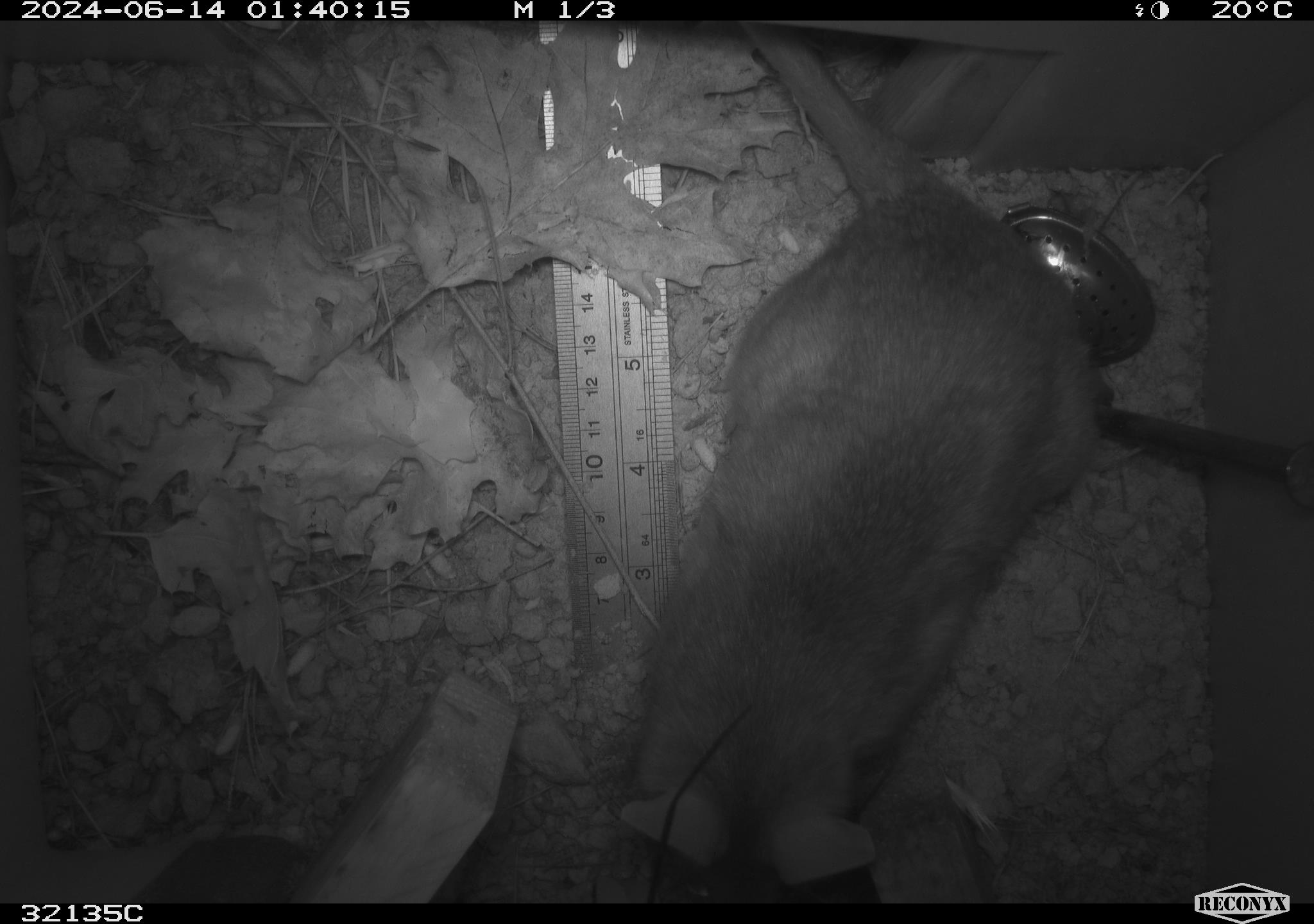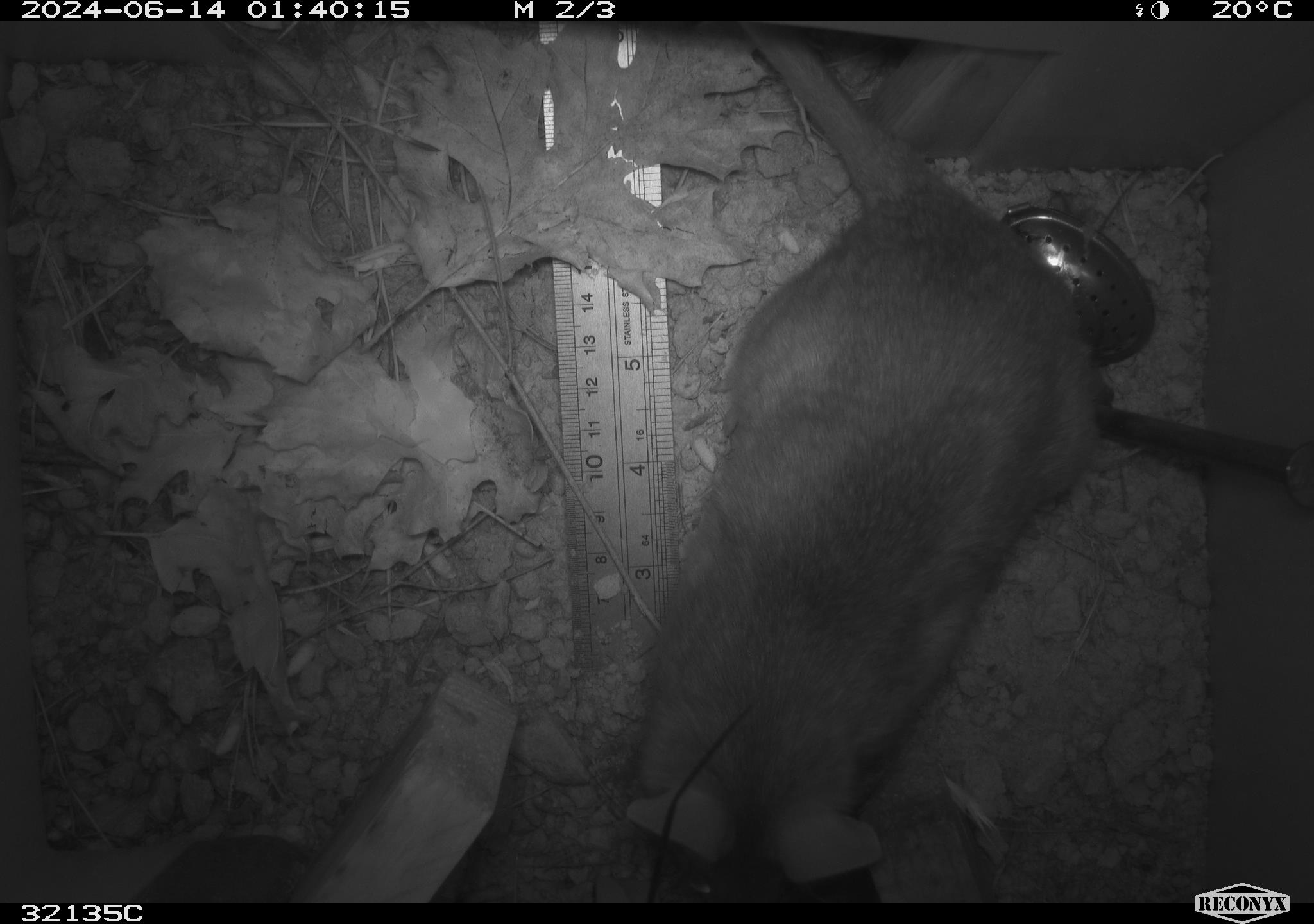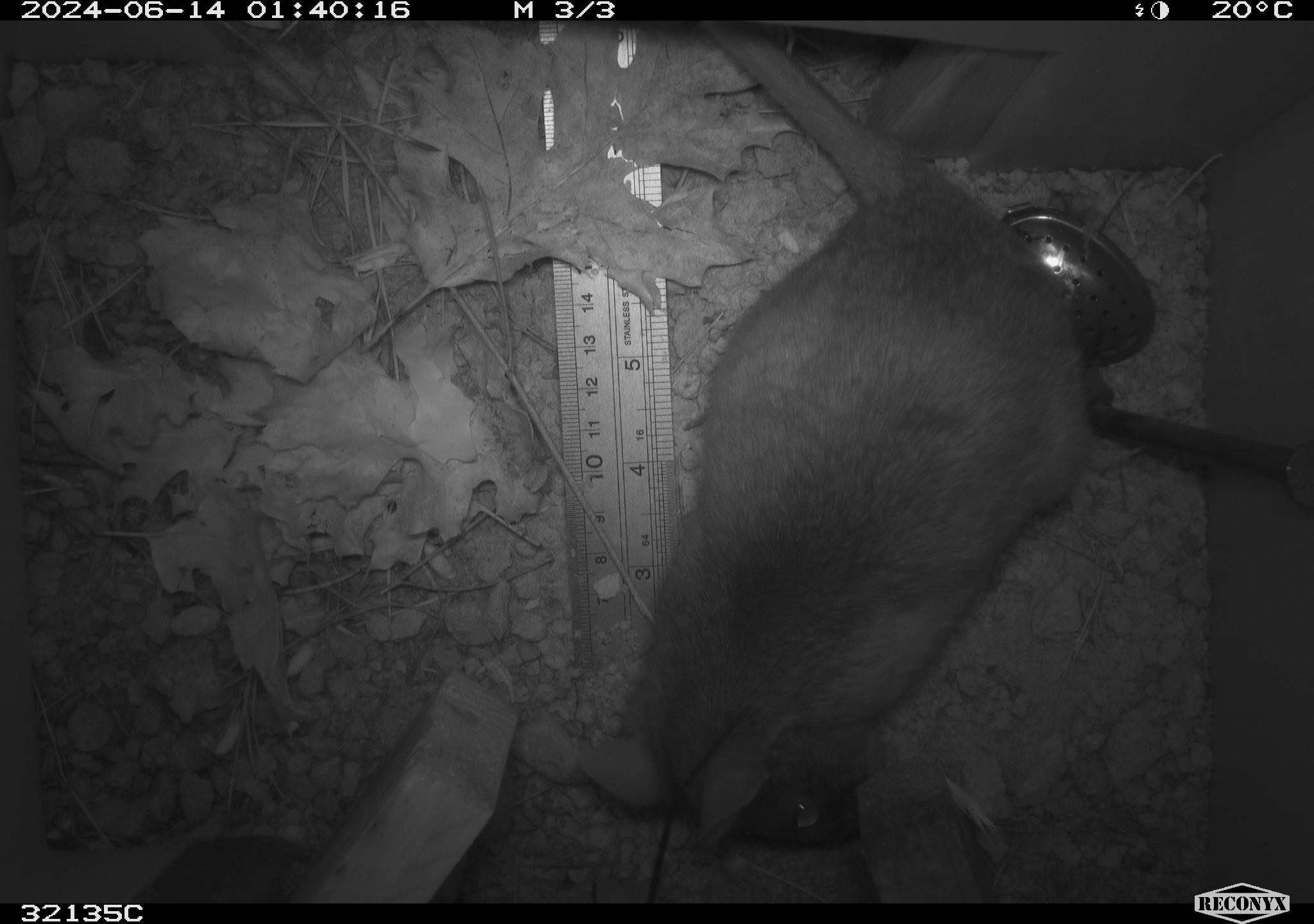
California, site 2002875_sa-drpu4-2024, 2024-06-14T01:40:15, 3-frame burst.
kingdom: Animalia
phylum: Chordata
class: Mammalia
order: Rodentia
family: Cricetidae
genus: Neotoma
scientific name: Neotoma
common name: pack rat or woodrat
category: neotoma species